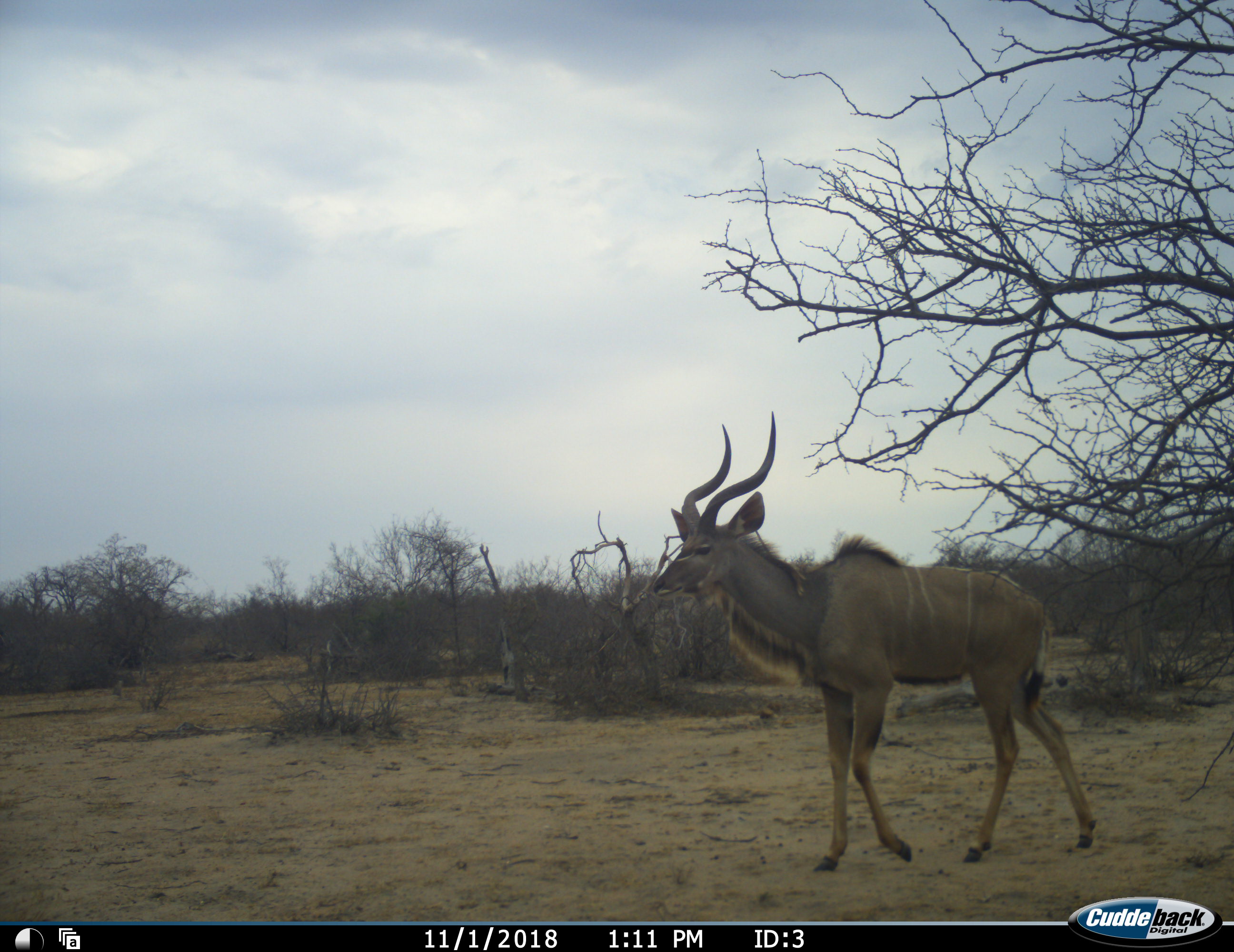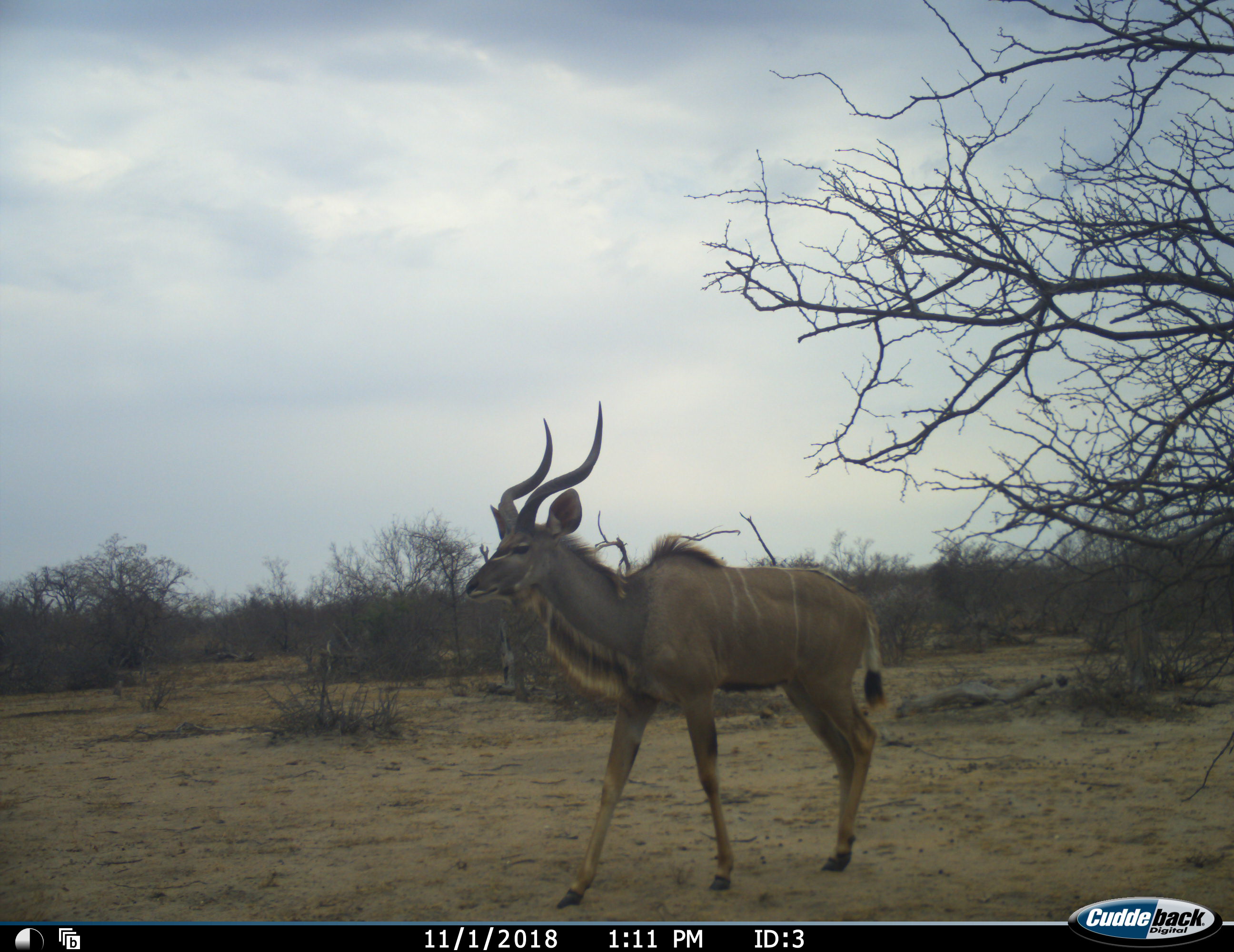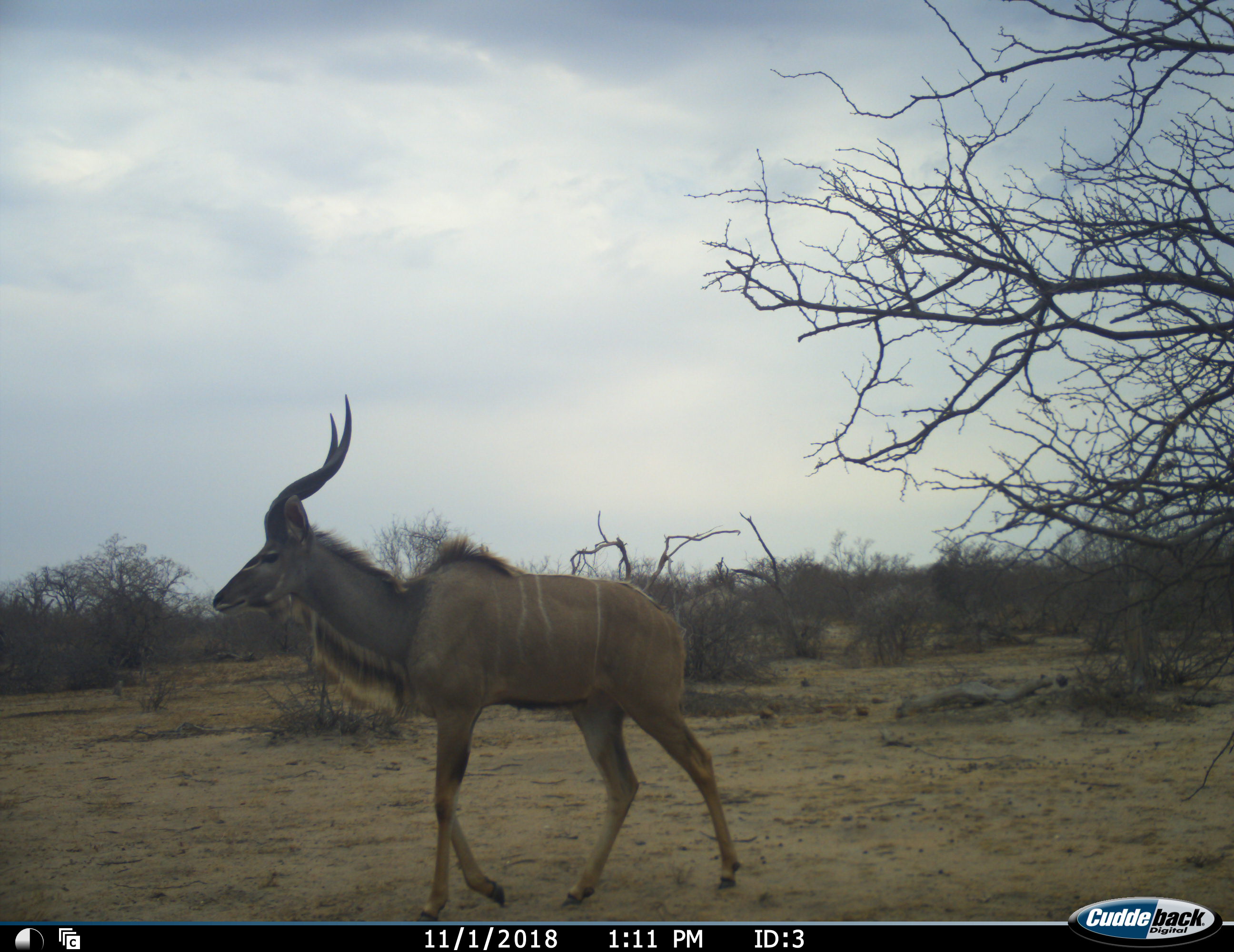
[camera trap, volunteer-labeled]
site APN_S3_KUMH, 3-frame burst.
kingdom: Animalia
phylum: Chordata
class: Mammalia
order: Artiodactyla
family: Bovidae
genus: Tragelaphus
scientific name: Tragelaphus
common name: kudu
Kudu (Tragelaphus), count 1. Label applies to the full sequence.